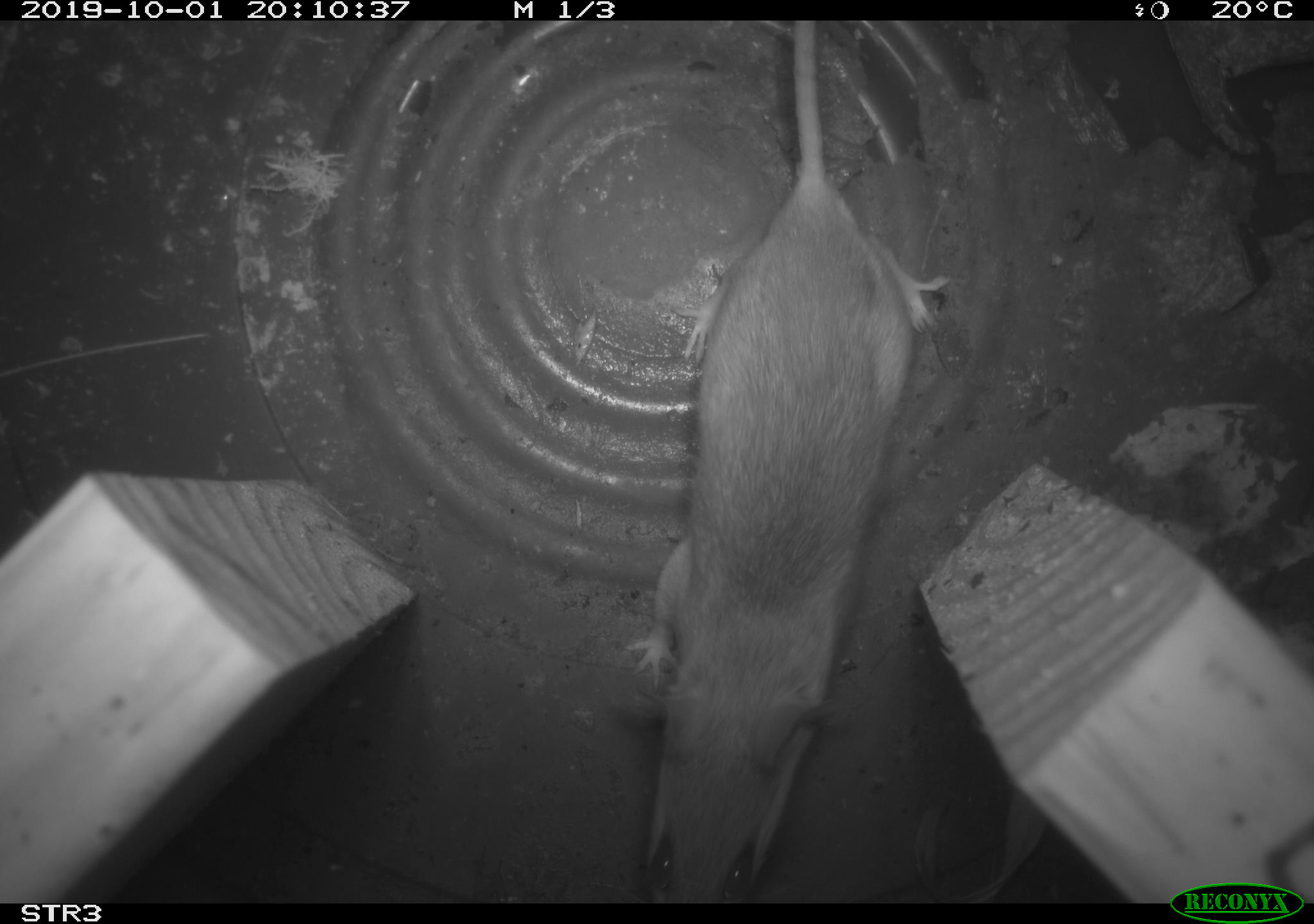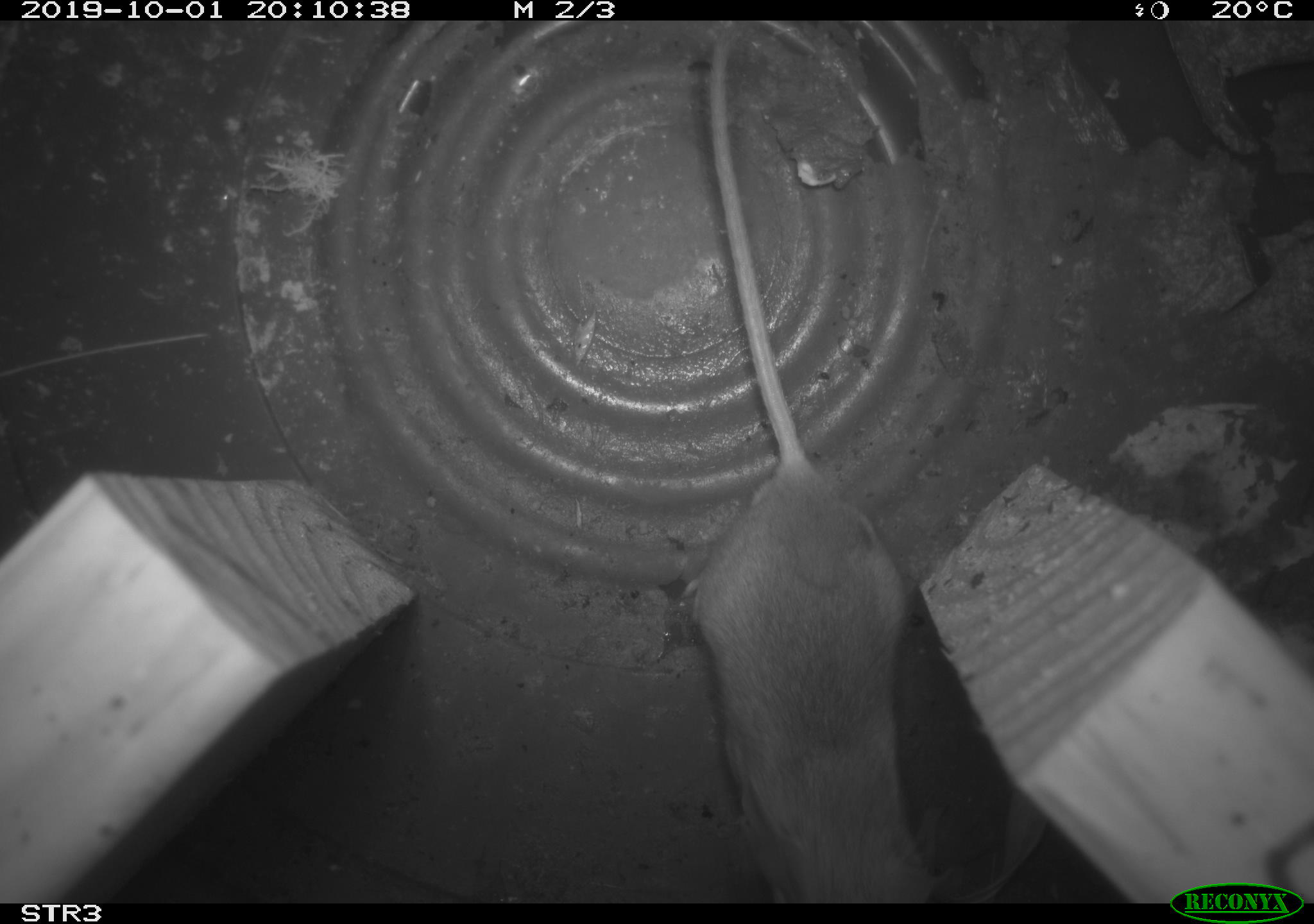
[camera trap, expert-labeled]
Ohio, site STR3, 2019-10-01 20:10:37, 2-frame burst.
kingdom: Animalia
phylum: Chordata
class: Mammalia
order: Rodentia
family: Cricetidae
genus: Peromyscus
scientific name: Peromyscus leucopus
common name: white-footed mouse